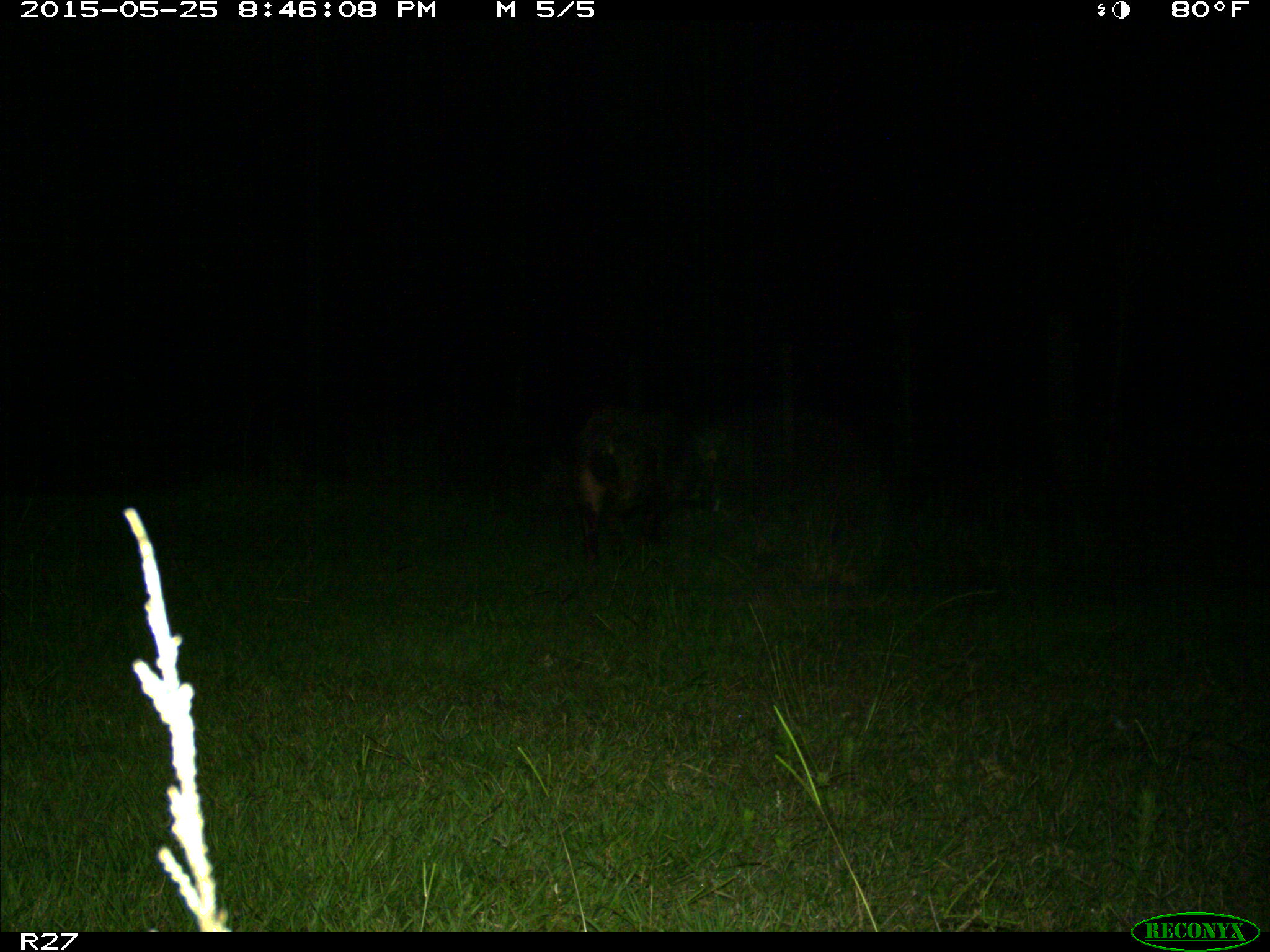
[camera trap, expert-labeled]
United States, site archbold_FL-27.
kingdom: Animalia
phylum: Chordata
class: Mammalia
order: Artiodactyla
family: Suidae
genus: Sus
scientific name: Sus scrofa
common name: wild boar